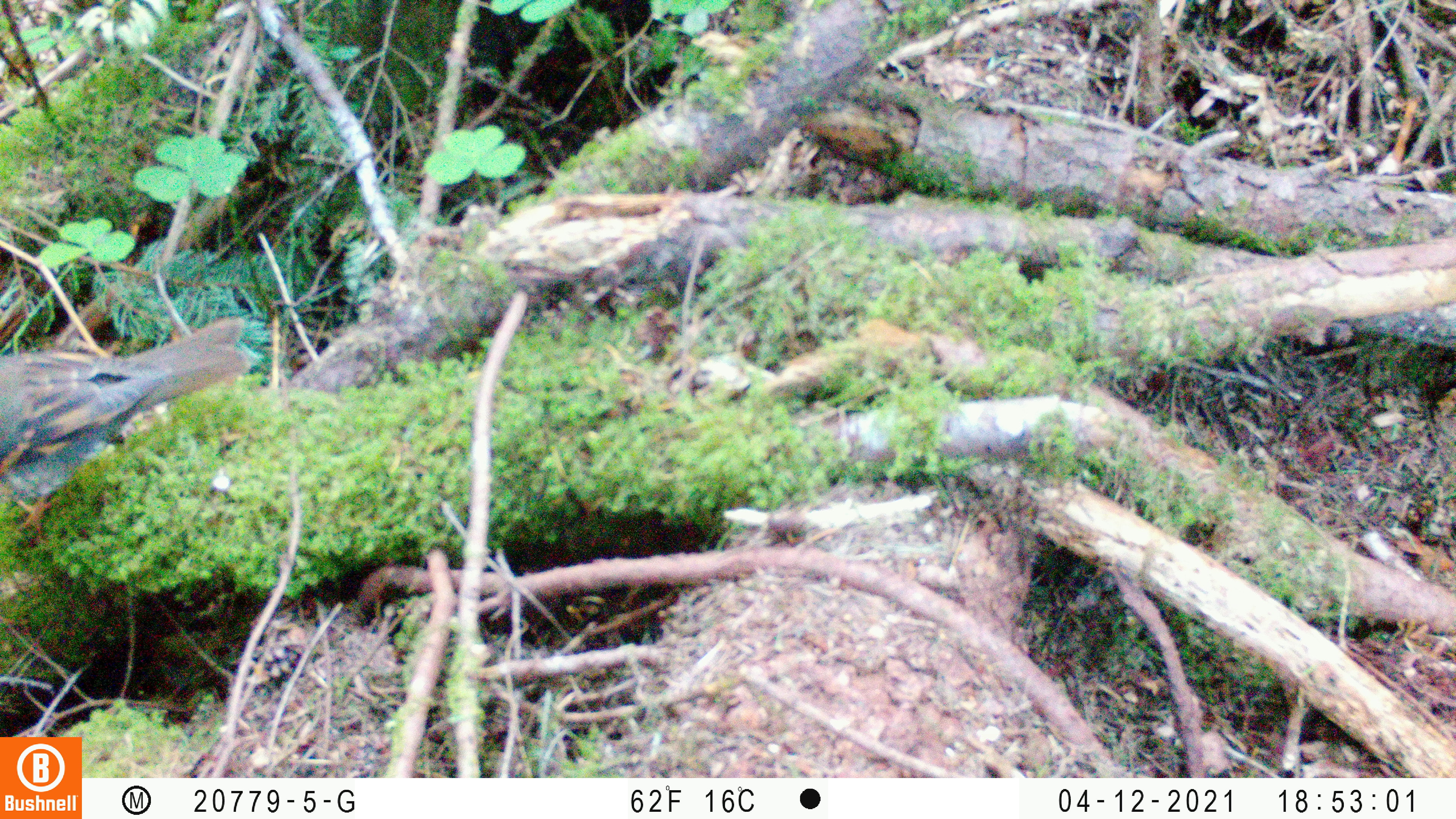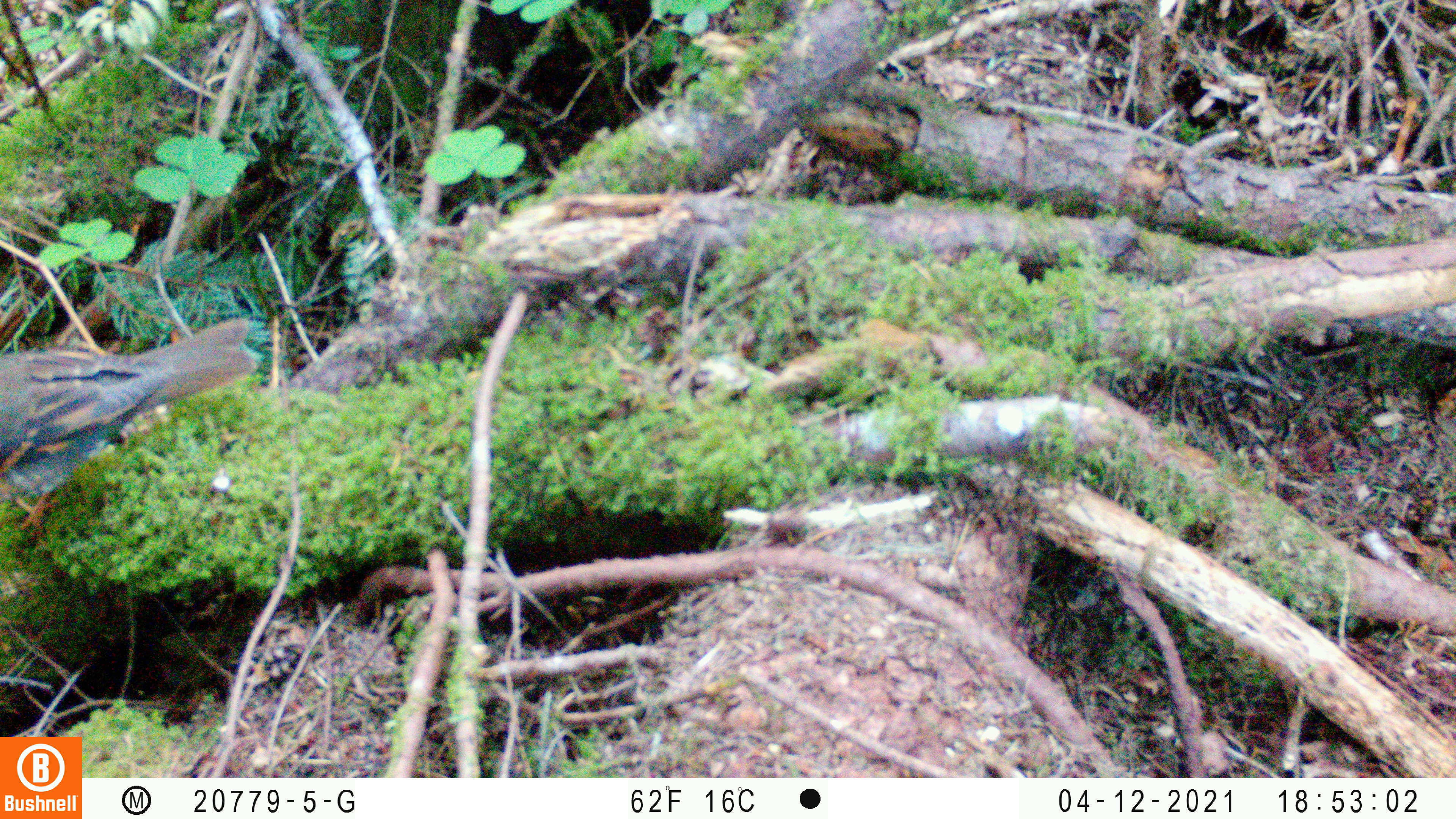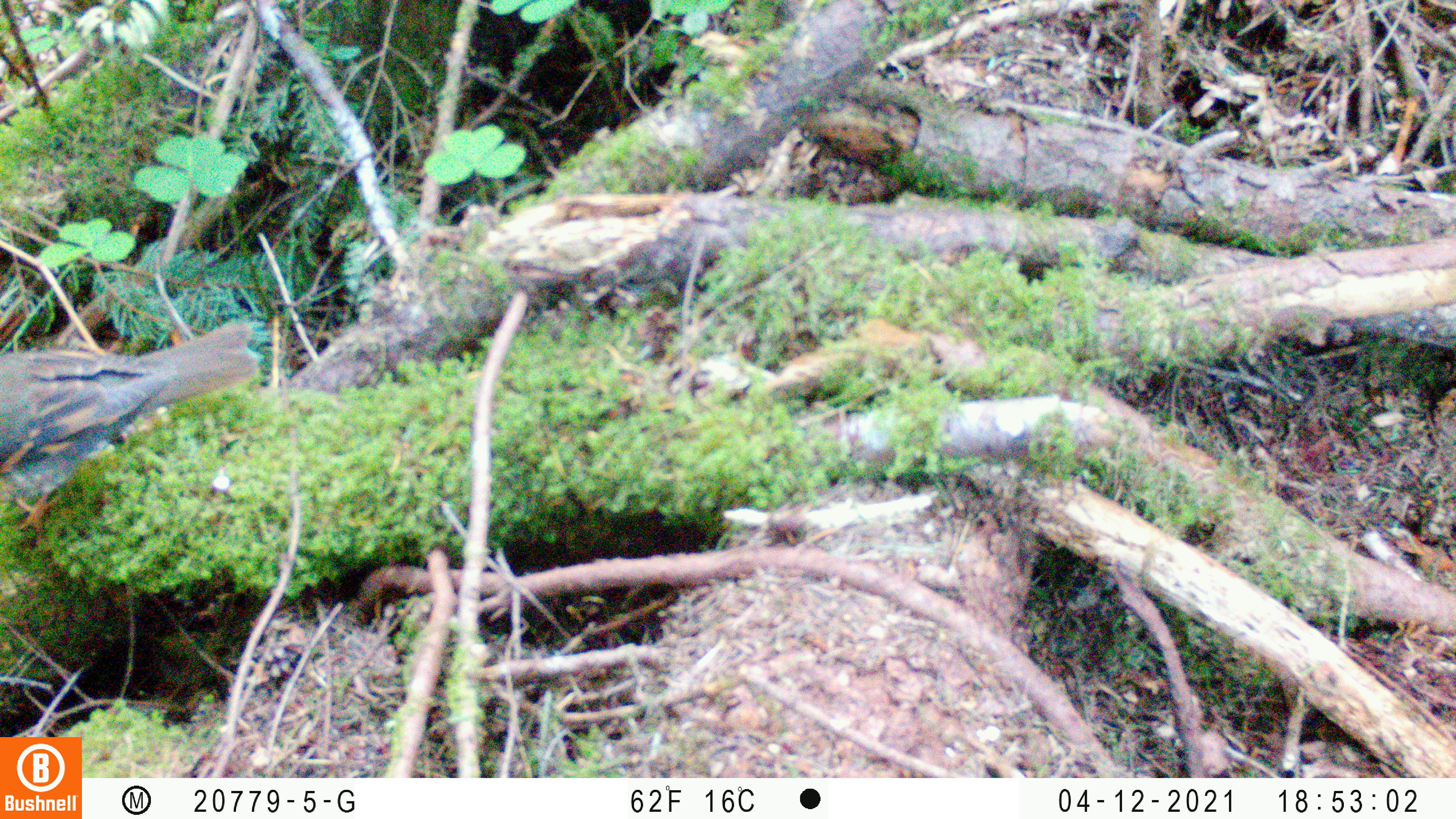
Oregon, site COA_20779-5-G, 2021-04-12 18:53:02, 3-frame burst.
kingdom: Animalia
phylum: Chordata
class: Aves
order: Passeriformes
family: Turdidae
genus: Ixoreus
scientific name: Ixoreus naevius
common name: varied thrush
Varied thrush (Ixoreus naevius).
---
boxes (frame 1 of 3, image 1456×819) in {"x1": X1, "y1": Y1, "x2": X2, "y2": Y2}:
varied thrush: {"x1": 0, "y1": 304, "x2": 290, "y2": 561}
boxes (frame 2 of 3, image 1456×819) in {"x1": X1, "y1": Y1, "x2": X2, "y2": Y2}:
varied thrush: {"x1": 0, "y1": 278, "x2": 300, "y2": 561}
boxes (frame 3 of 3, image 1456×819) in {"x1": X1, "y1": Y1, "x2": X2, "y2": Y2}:
varied thrush: {"x1": 0, "y1": 303, "x2": 327, "y2": 570}